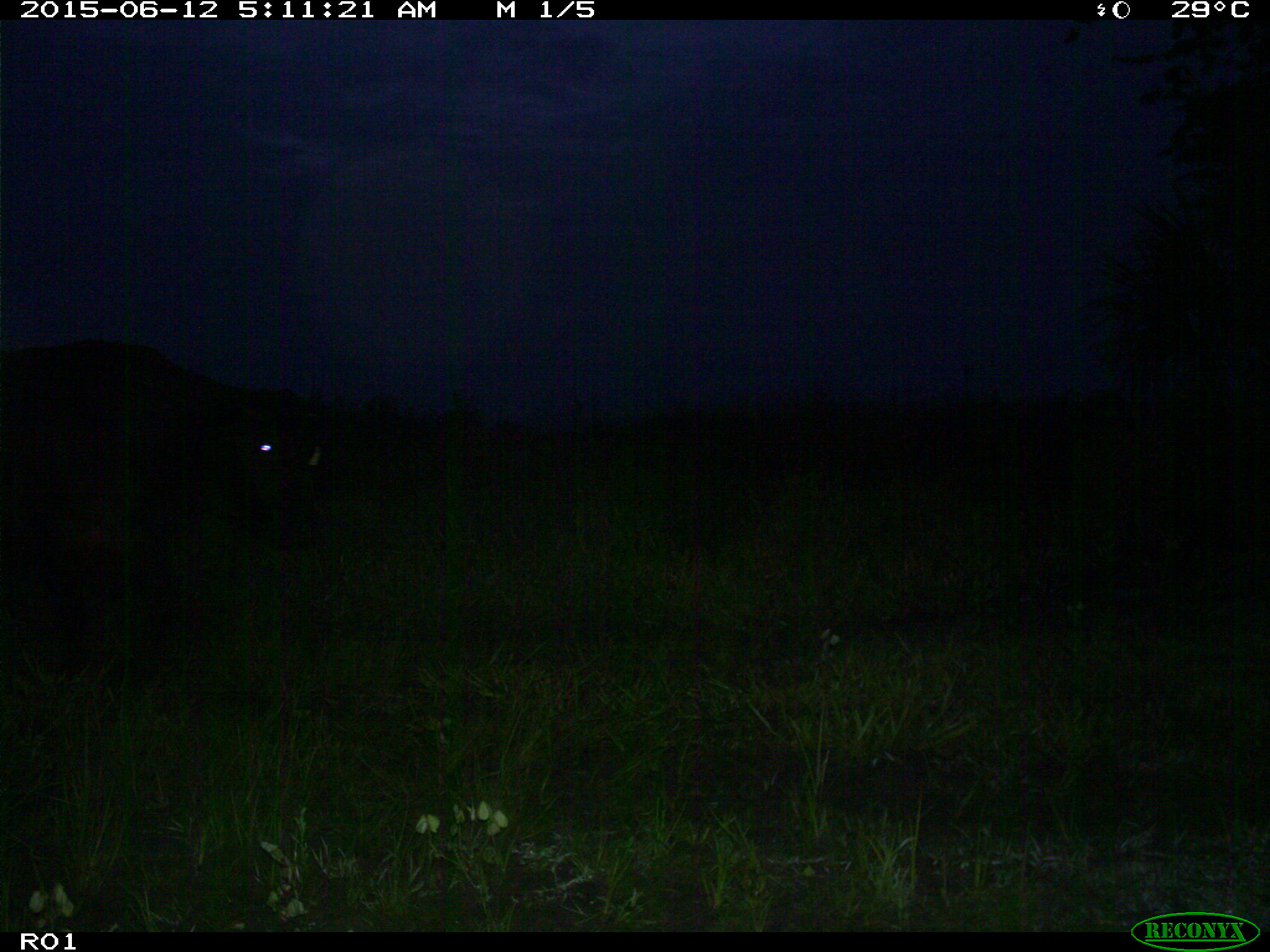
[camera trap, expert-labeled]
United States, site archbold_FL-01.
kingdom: Animalia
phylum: Chordata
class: Mammalia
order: Artiodactyla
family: Bovidae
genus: Bos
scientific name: Bos taurus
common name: domestic cow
Bos taurus (domestic cow).